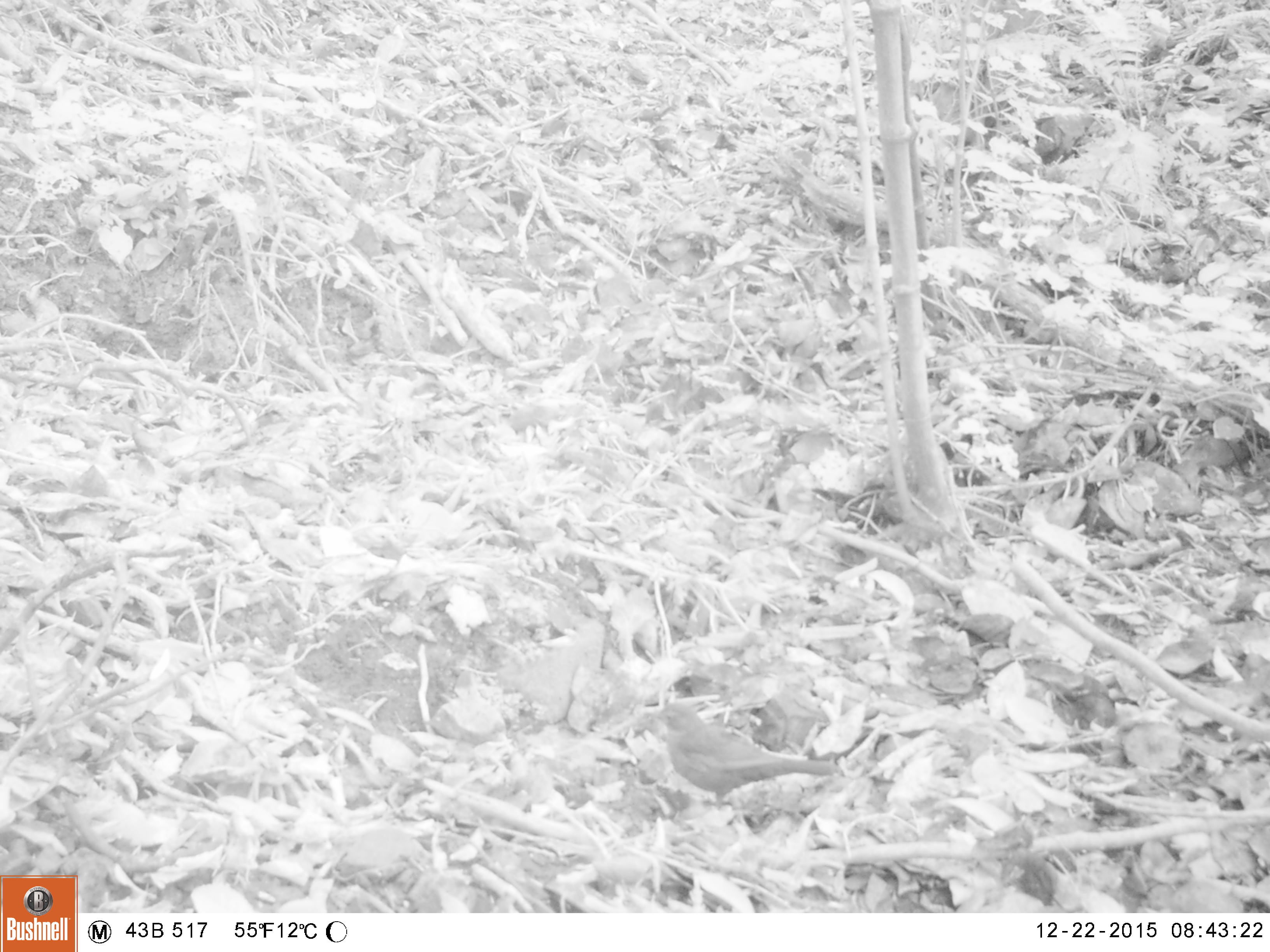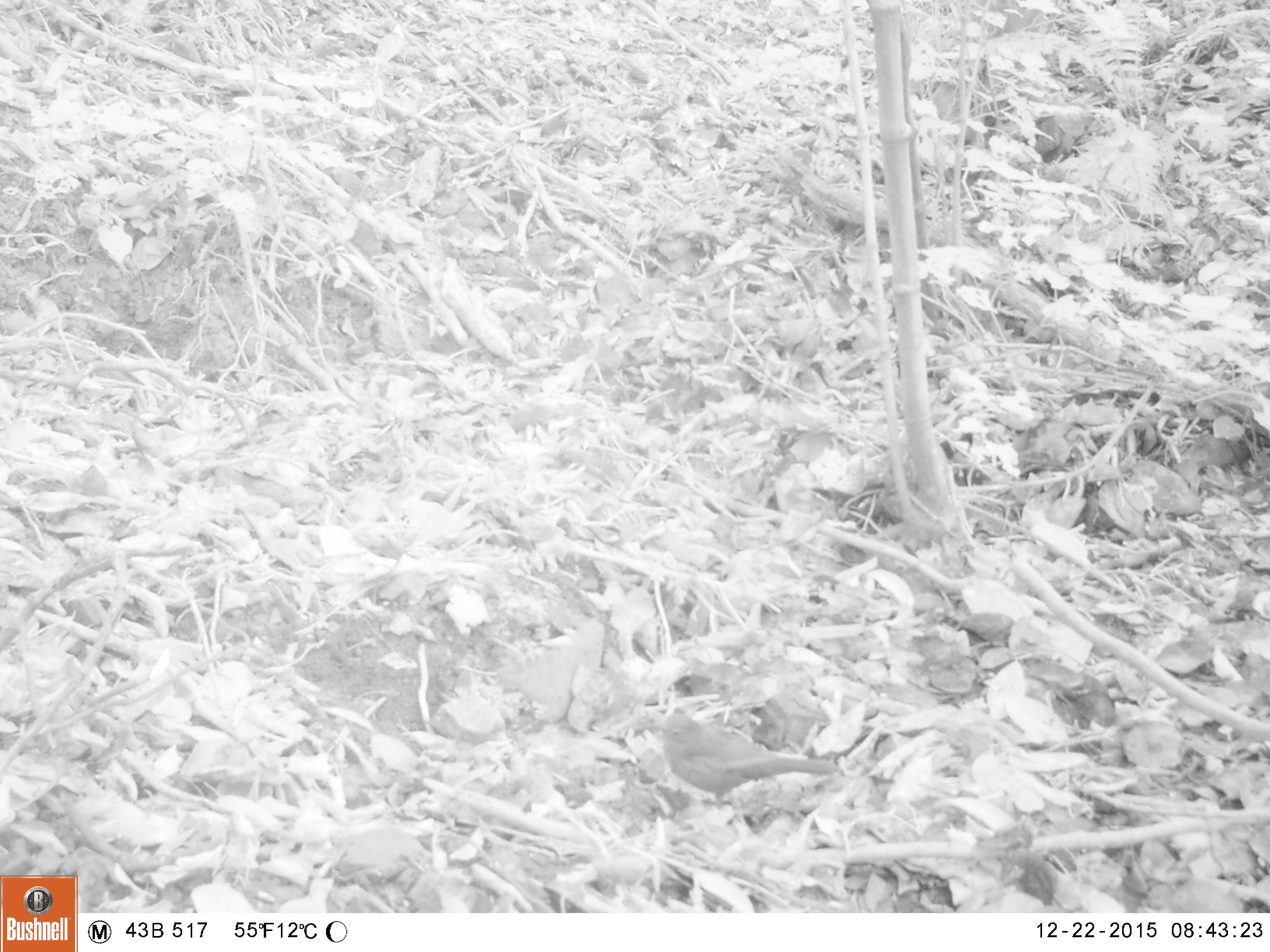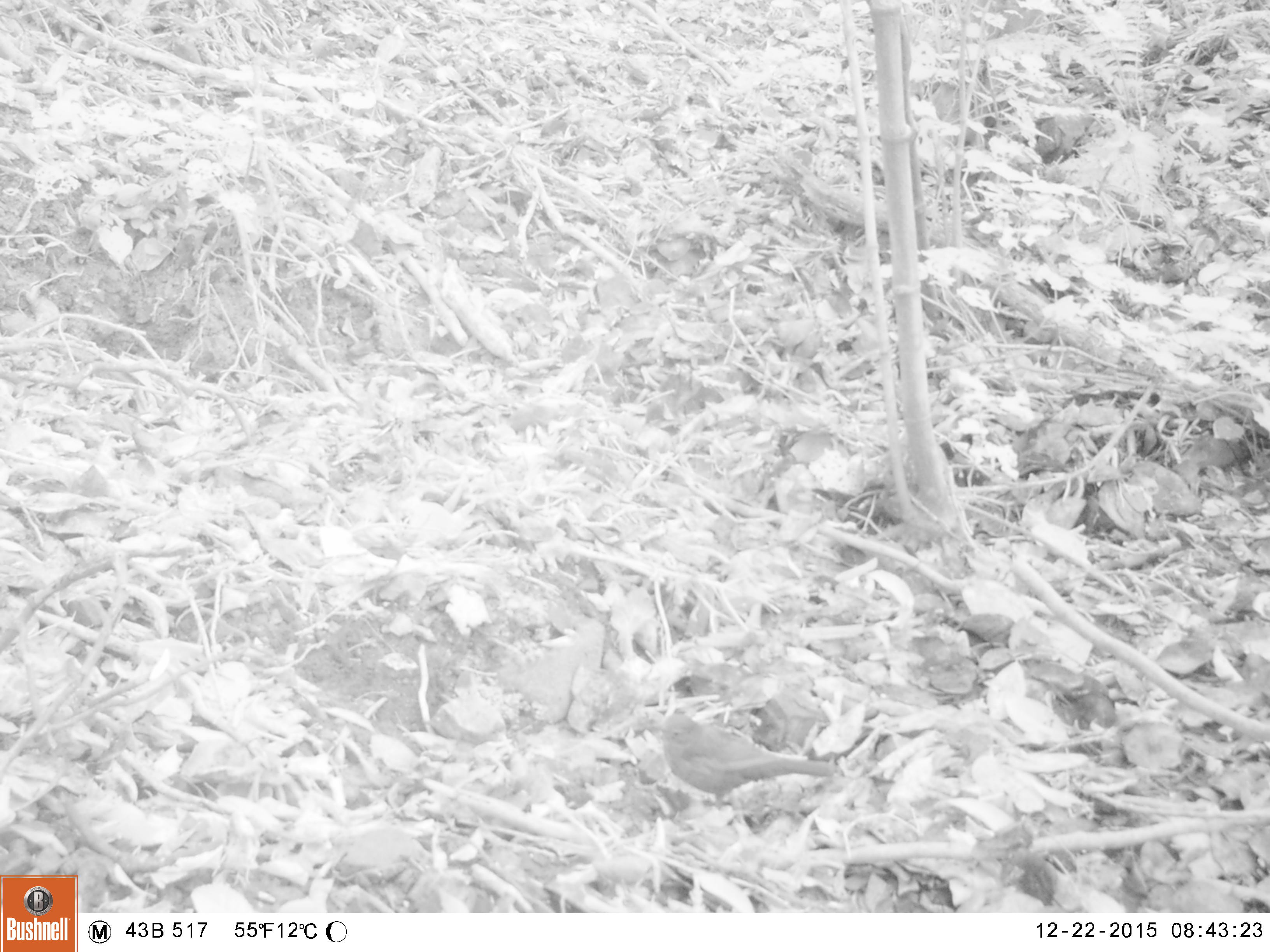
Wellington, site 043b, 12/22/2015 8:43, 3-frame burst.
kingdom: Animalia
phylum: Chordata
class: Aves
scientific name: Aves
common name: bird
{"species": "bird (Aves)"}